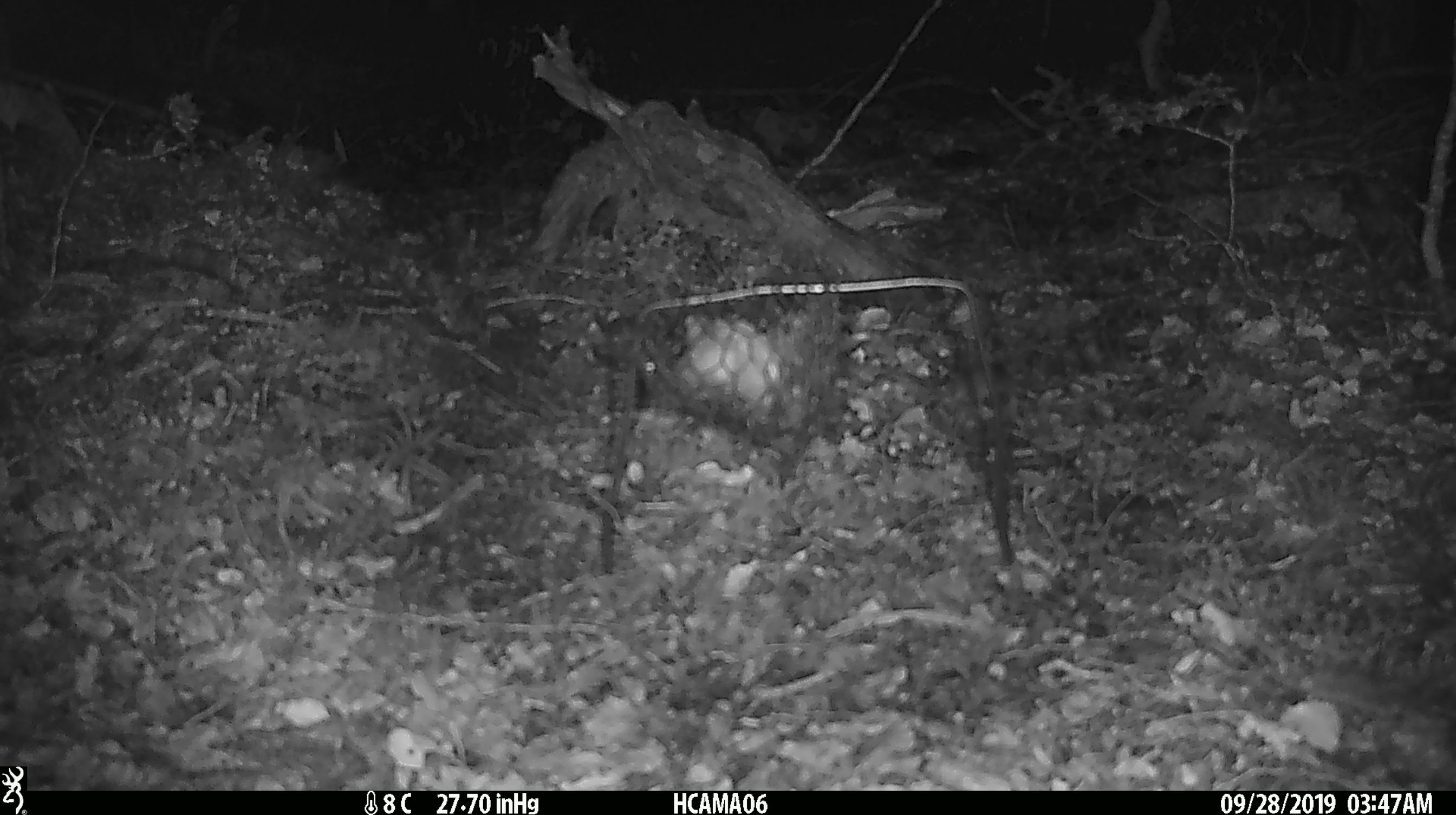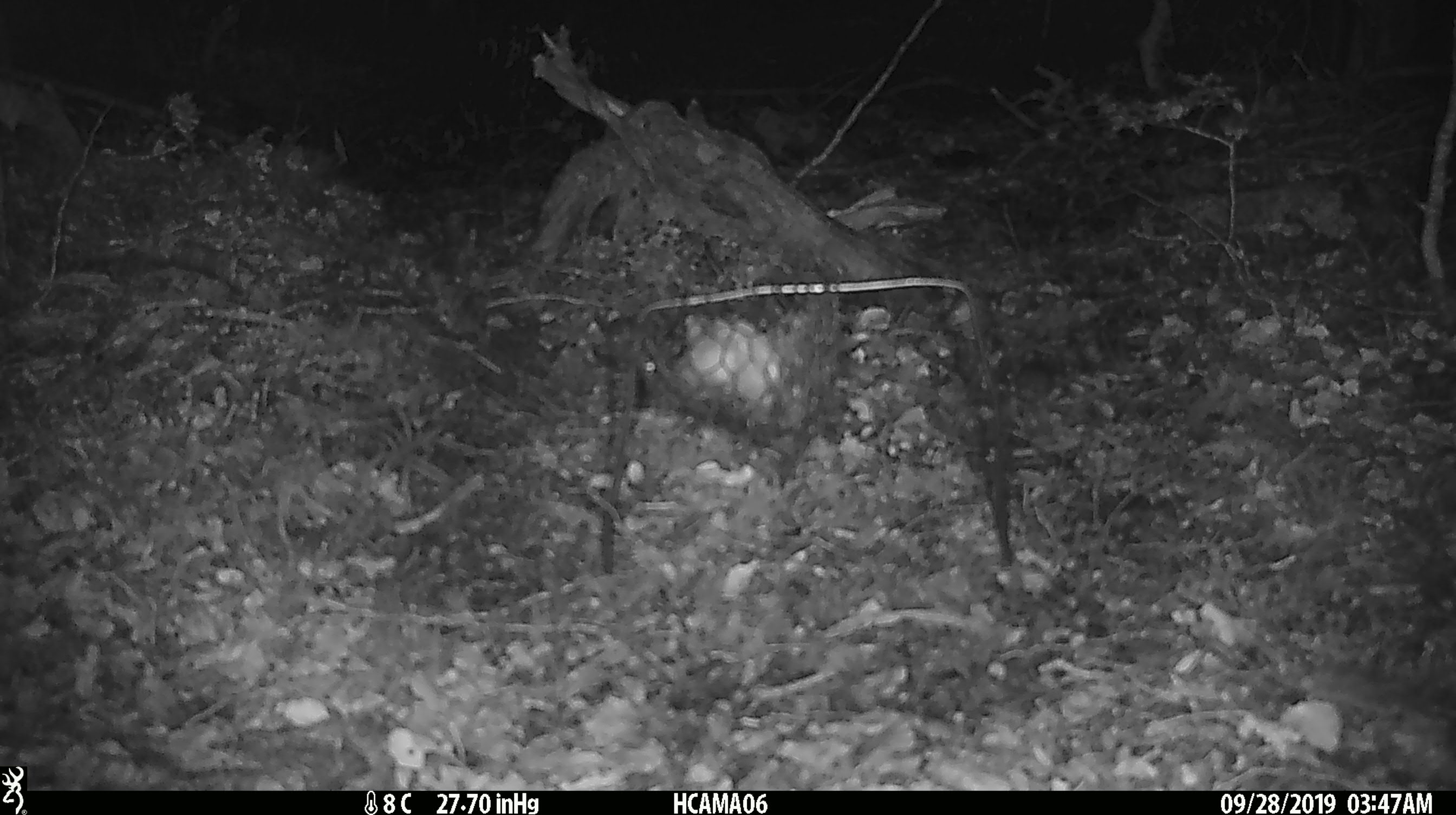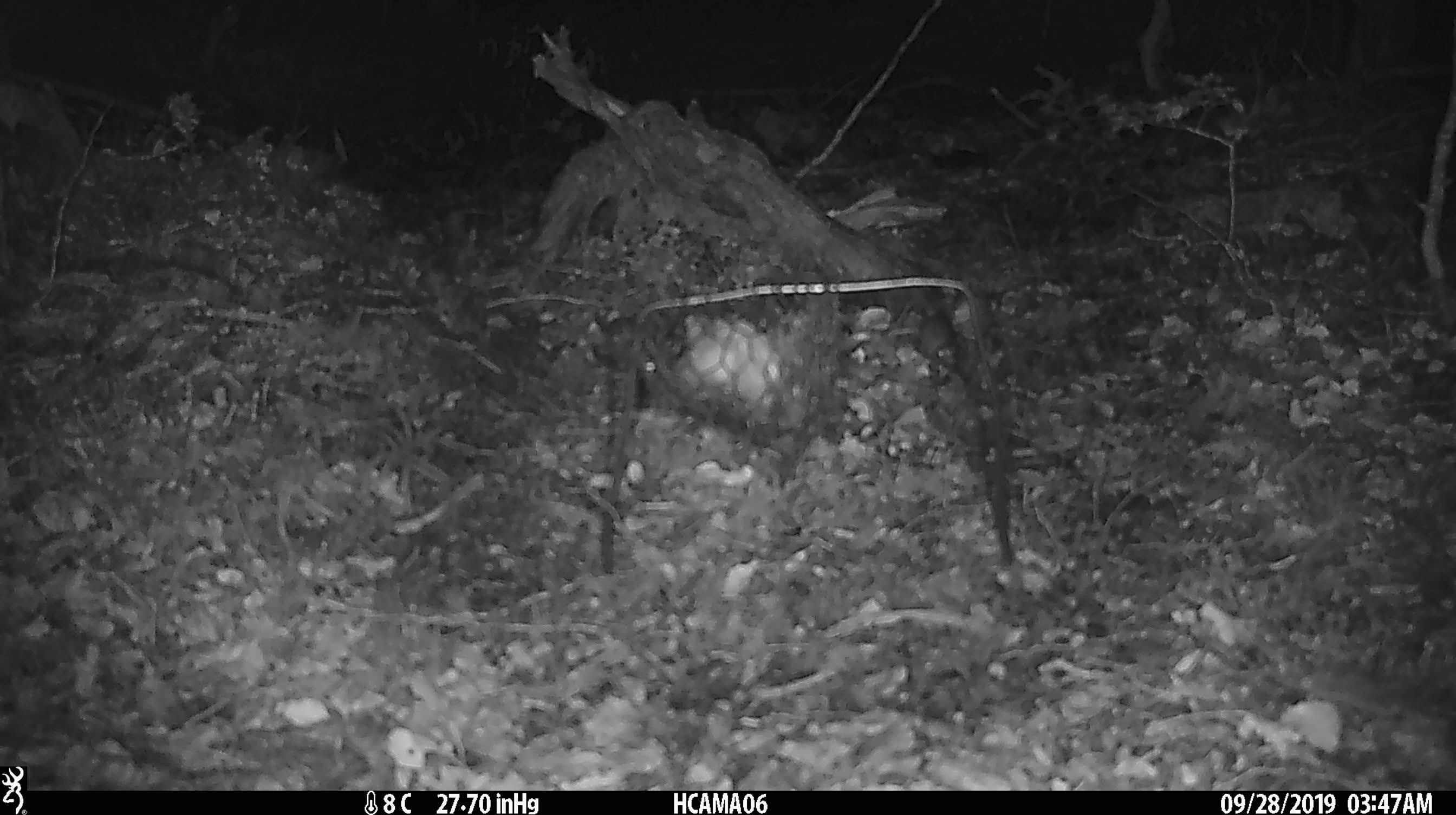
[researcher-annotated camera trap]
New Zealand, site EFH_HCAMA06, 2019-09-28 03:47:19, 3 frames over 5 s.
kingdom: Animalia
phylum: Chordata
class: Mammalia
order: Rodentia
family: Muridae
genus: Mus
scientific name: Mus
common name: mouse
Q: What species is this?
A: Mouse (Mus).